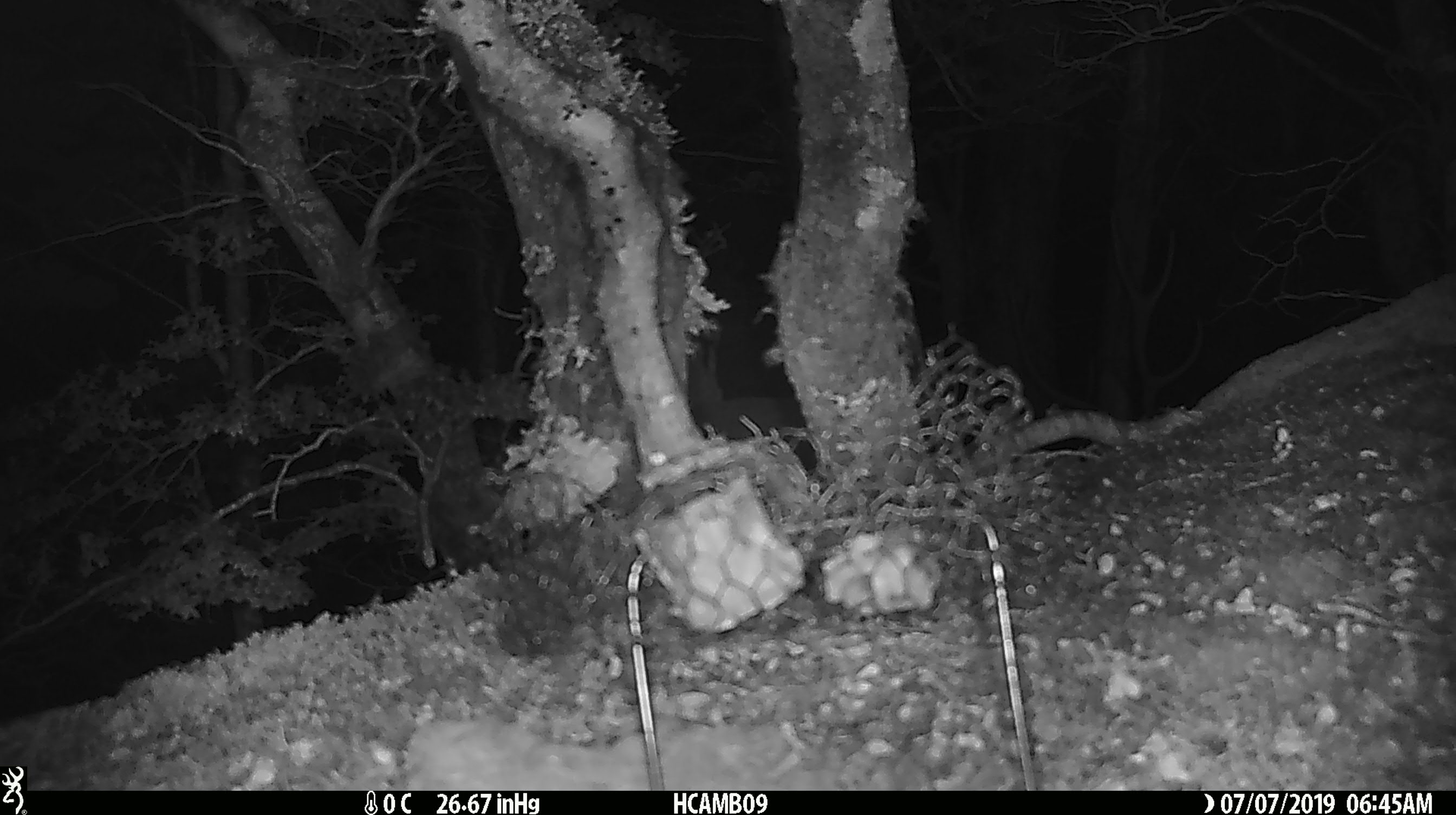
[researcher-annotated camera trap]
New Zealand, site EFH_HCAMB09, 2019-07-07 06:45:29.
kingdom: Animalia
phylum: Chordata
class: Mammalia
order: Rodentia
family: Muridae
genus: Mus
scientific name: Mus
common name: mouse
Mouse (Mus).